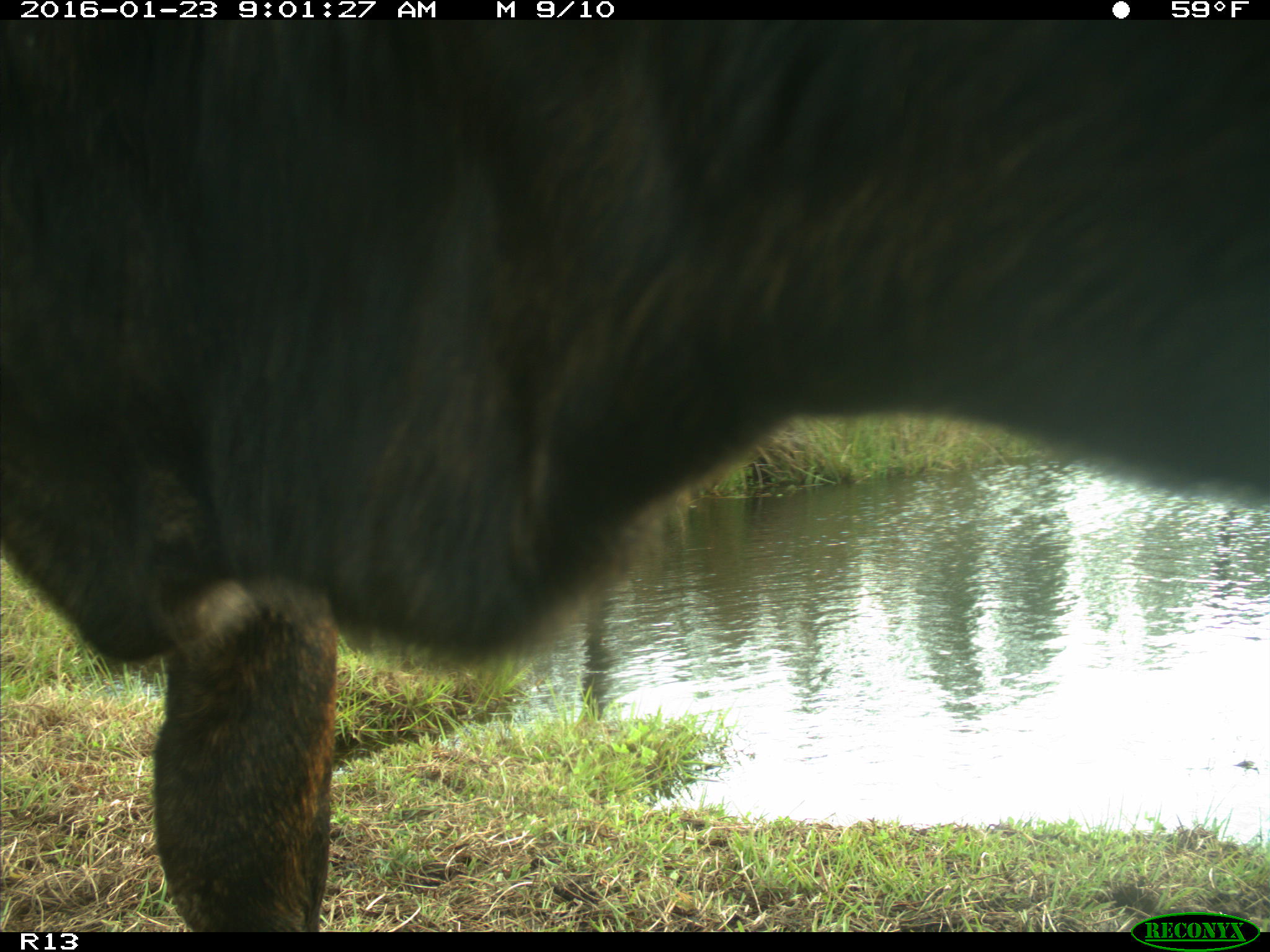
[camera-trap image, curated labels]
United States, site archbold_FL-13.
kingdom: Animalia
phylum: Chordata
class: Mammalia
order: Artiodactyla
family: Bovidae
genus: Bos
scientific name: Bos taurus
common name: domestic cow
Bos taurus (domestic cow).